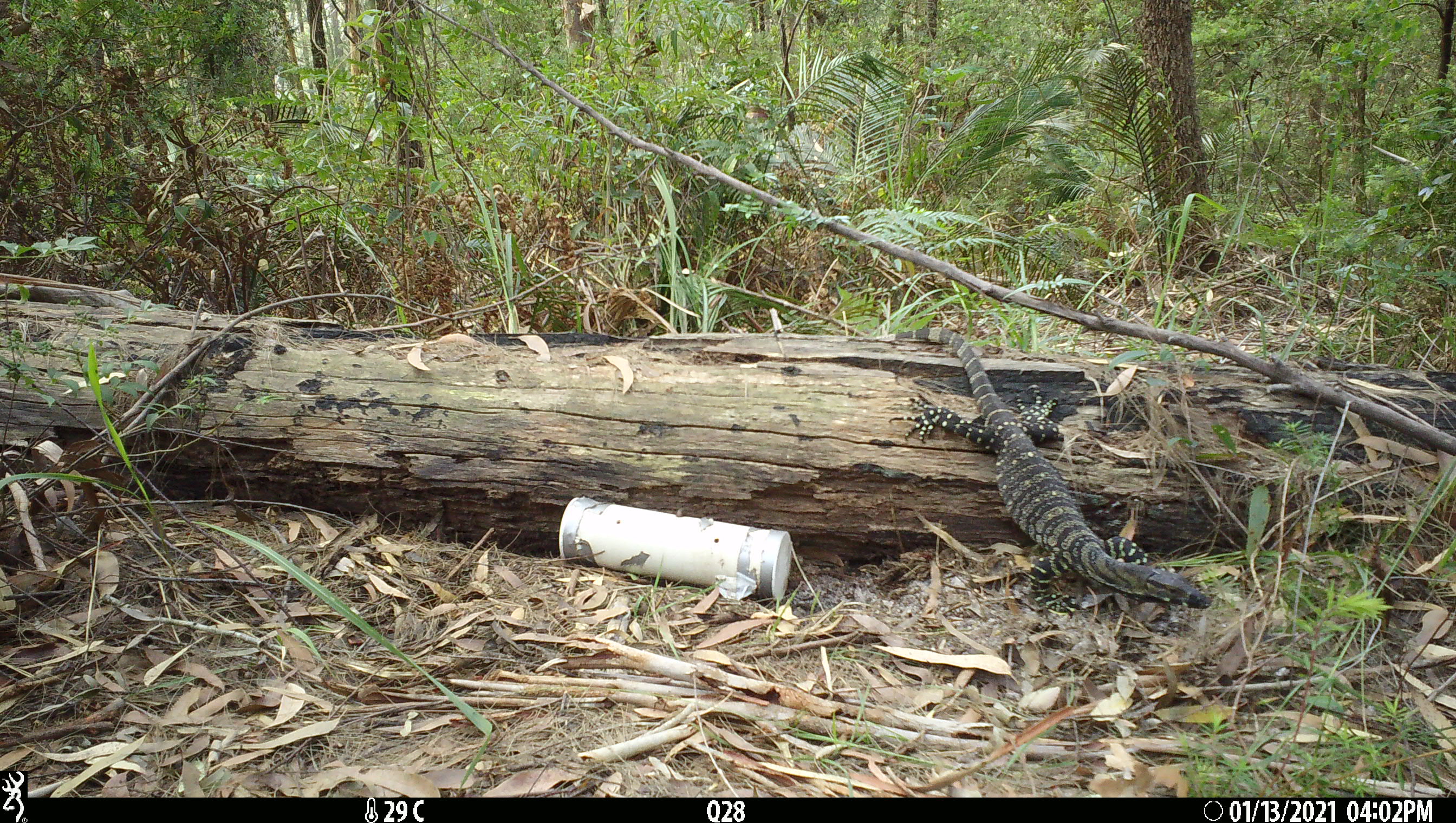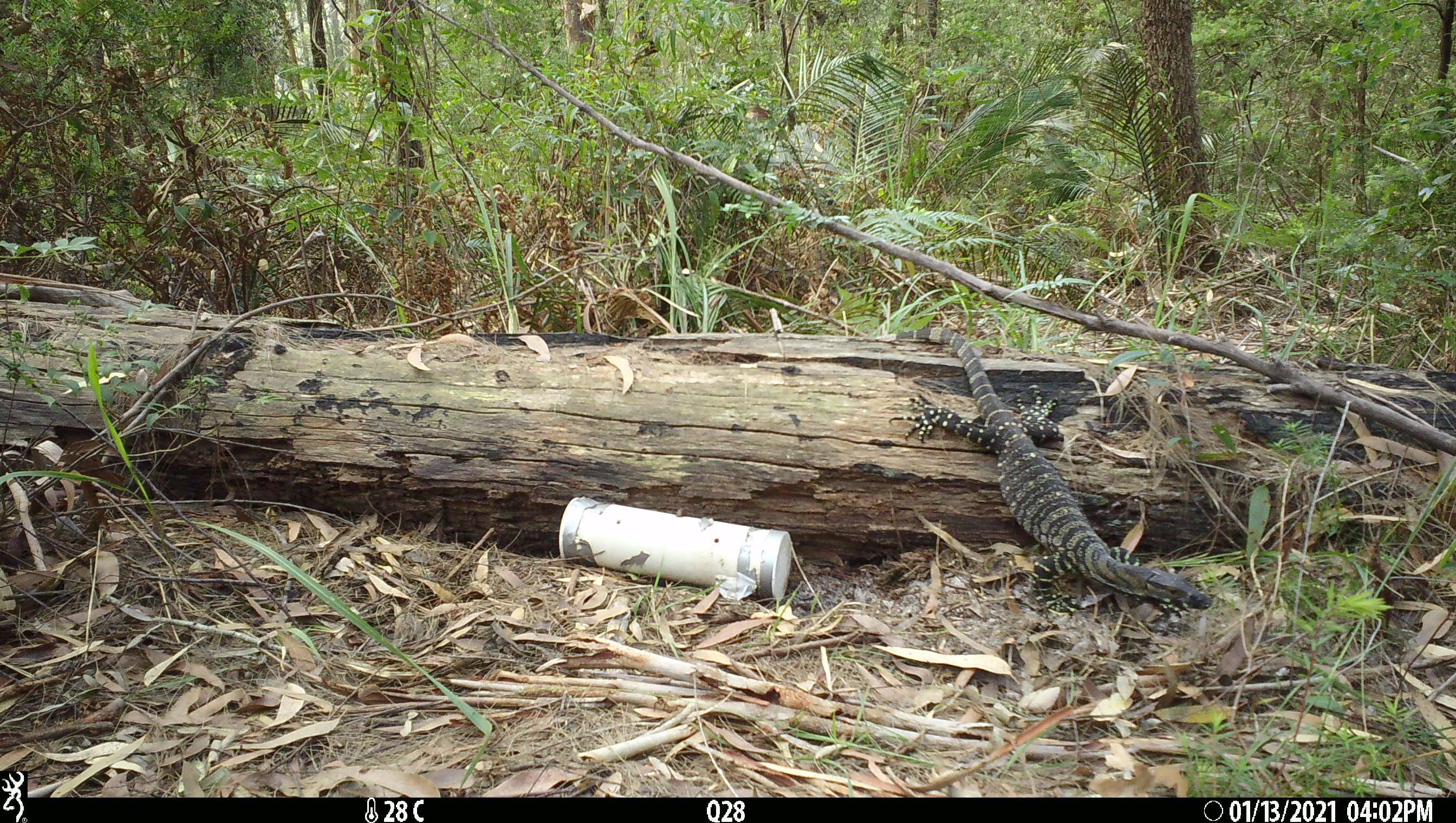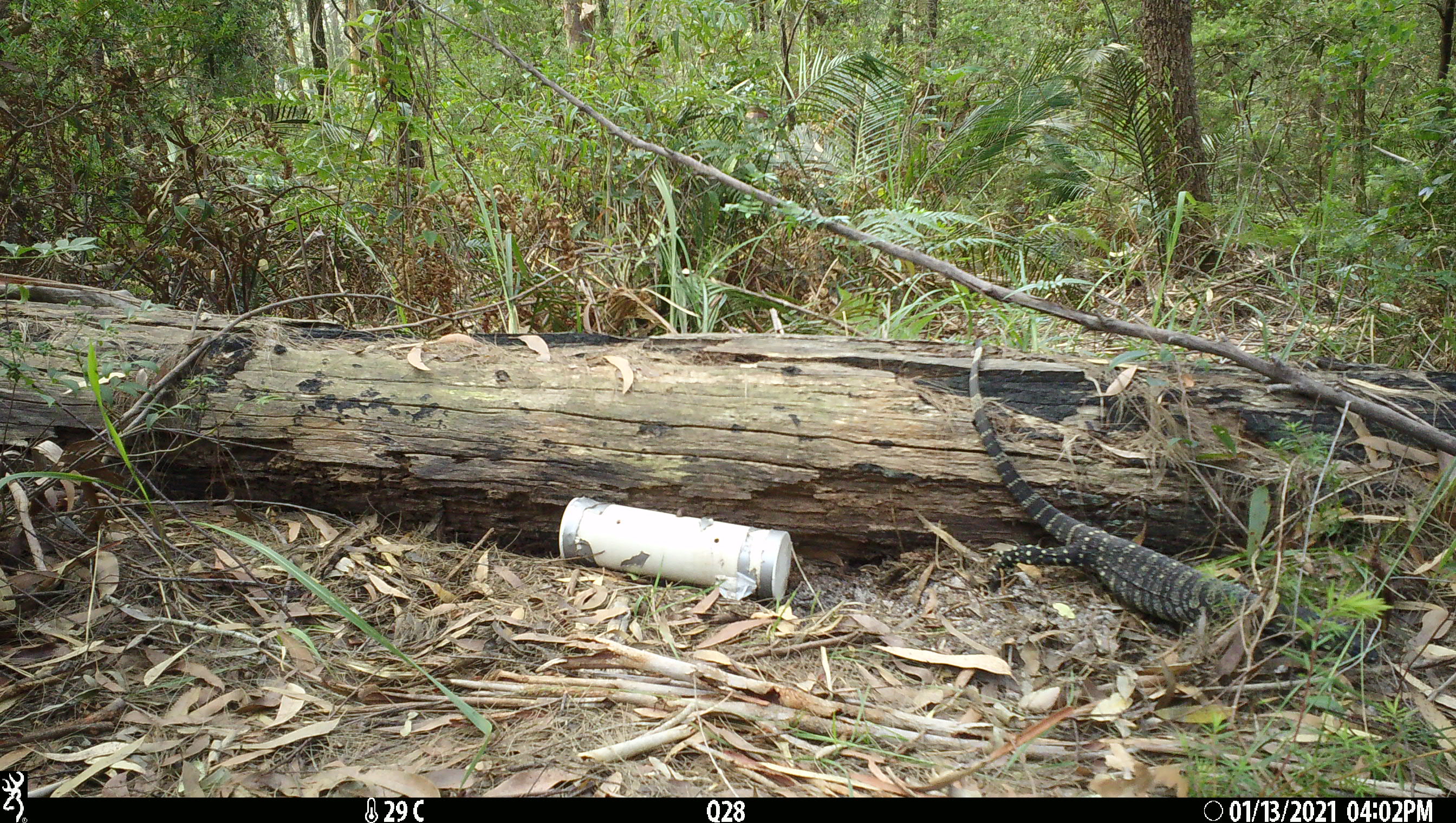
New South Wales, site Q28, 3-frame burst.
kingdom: Animalia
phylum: Chordata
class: Reptilia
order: Squamata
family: Varanidae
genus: Varanus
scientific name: Varanus varius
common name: lace monitor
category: goanna